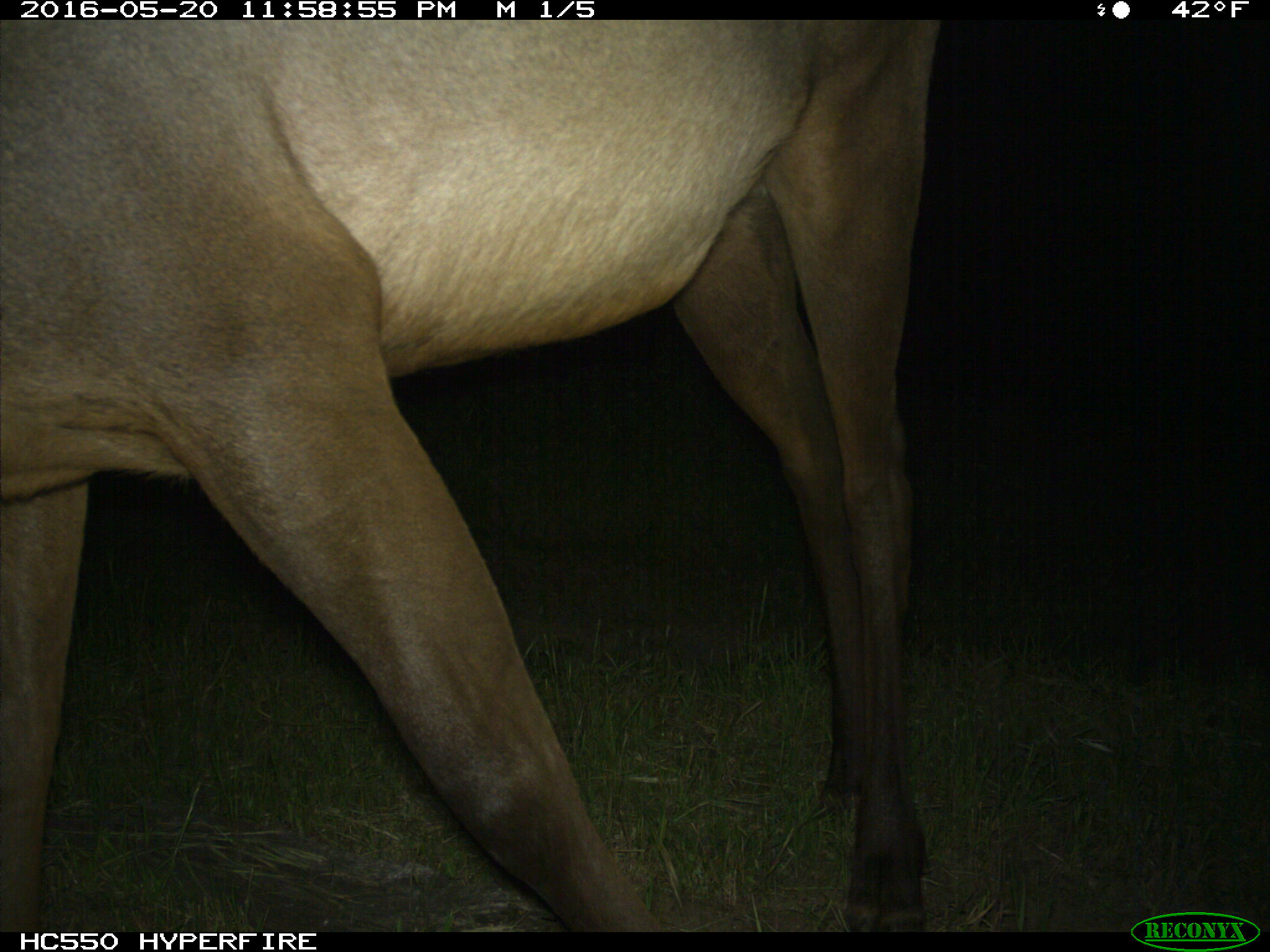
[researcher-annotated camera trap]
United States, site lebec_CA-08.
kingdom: Animalia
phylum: Chordata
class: Mammalia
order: Artiodactyla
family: Cervidae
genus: Cervus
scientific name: Cervus canadensis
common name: elk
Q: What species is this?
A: Cervus canadensis (elk).